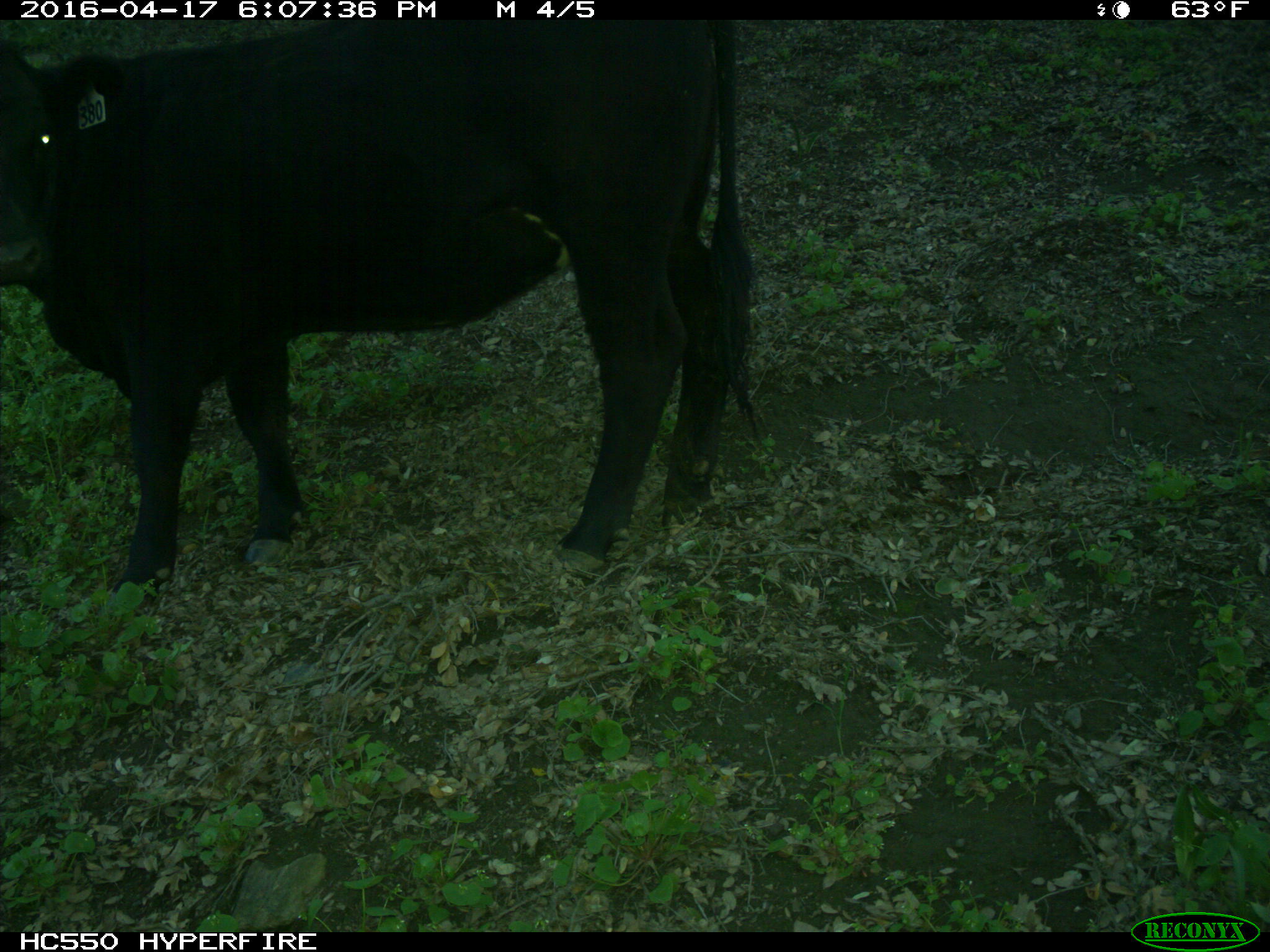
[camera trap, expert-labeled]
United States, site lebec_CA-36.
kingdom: Animalia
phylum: Chordata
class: Mammalia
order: Artiodactyla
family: Bovidae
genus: Bos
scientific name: Bos taurus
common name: domestic cow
Bos taurus (domestic cow).